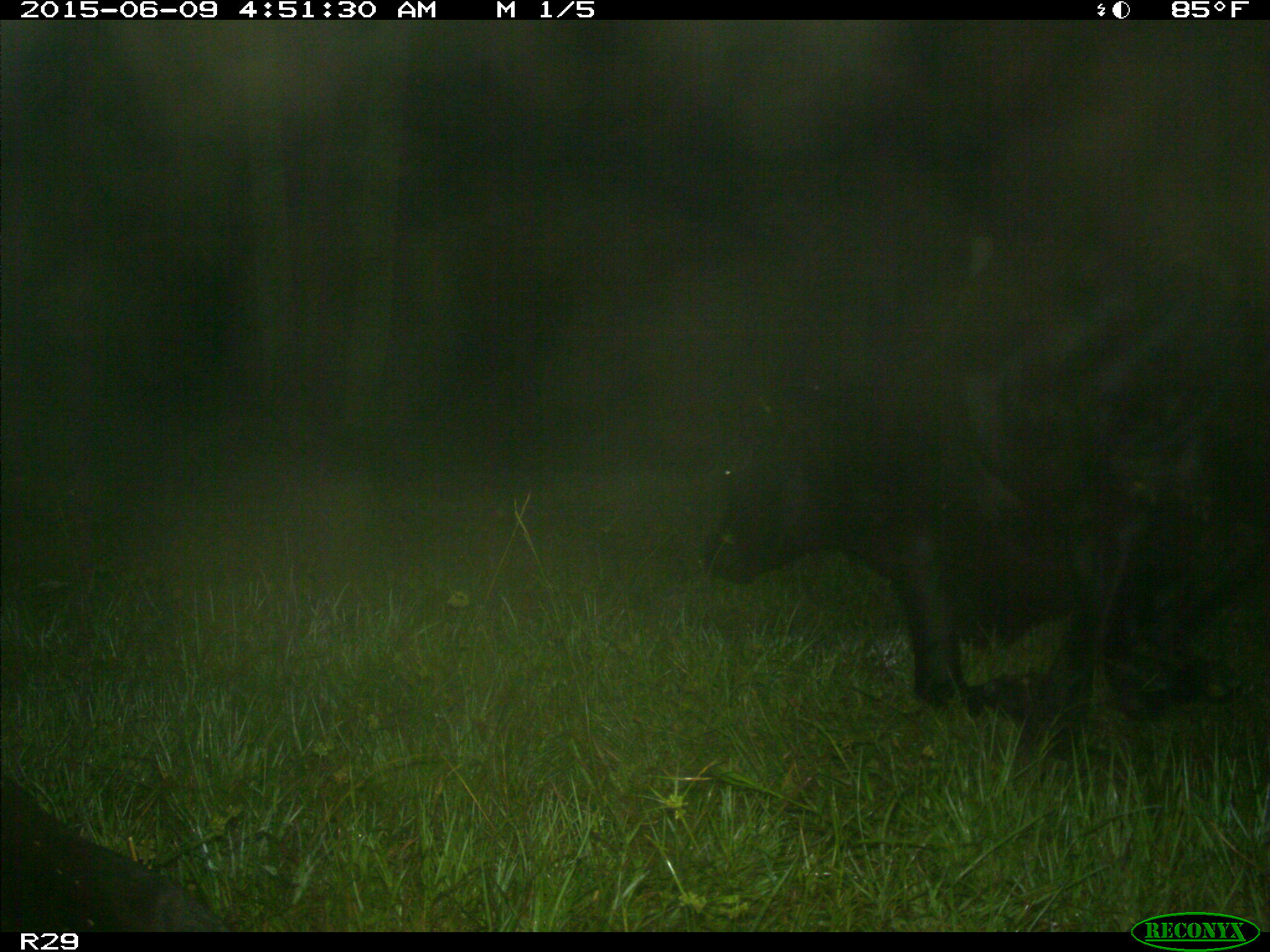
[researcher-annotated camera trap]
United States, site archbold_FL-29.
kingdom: Animalia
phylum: Chordata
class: Mammalia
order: Artiodactyla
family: Bovidae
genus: Bos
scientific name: Bos taurus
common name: domestic cow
Bos taurus (domestic cow).